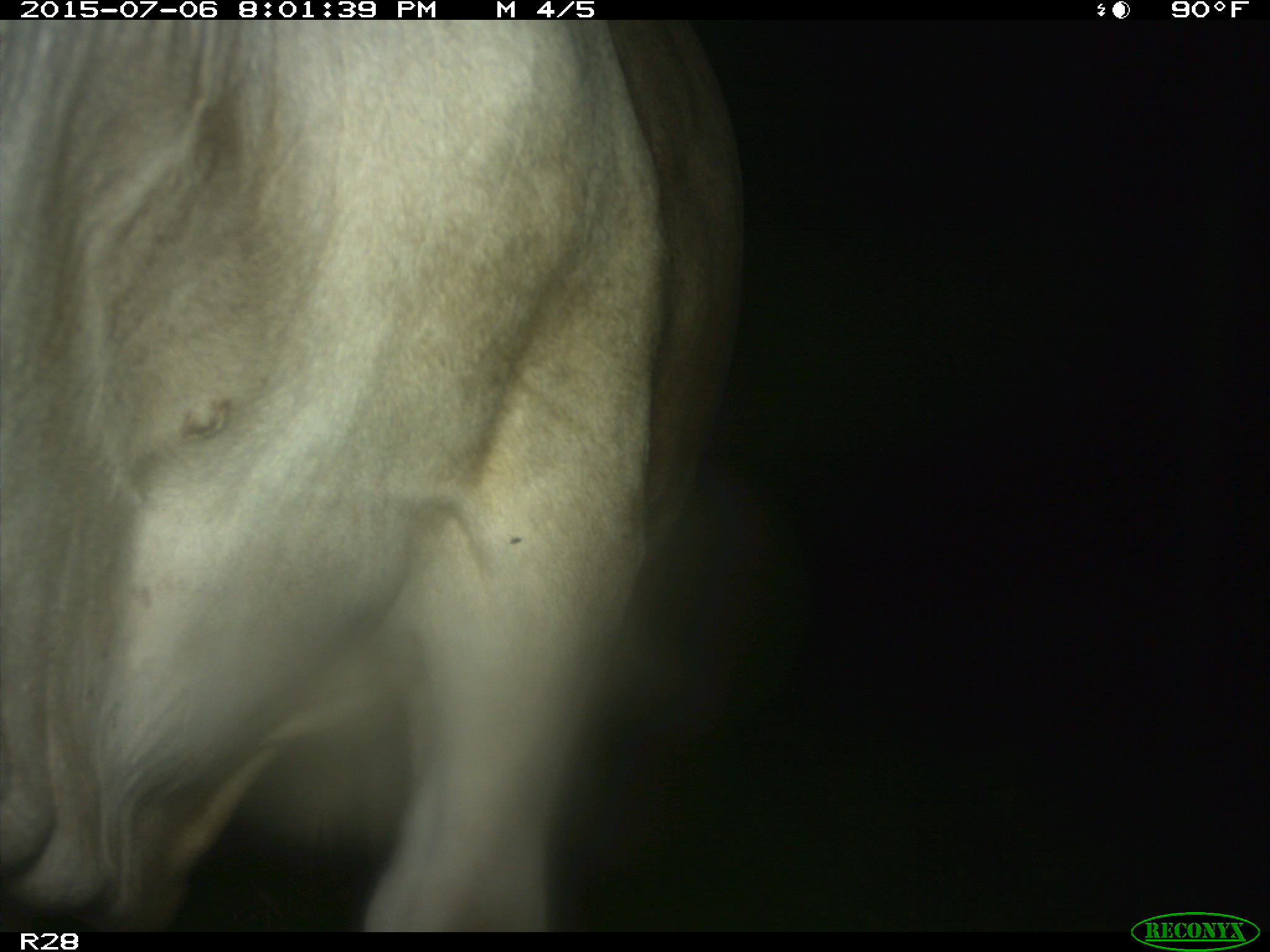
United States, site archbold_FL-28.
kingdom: Animalia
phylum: Chordata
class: Mammalia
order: Artiodactyla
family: Bovidae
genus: Bos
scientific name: Bos taurus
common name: domestic cow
Bos taurus (domestic cow).